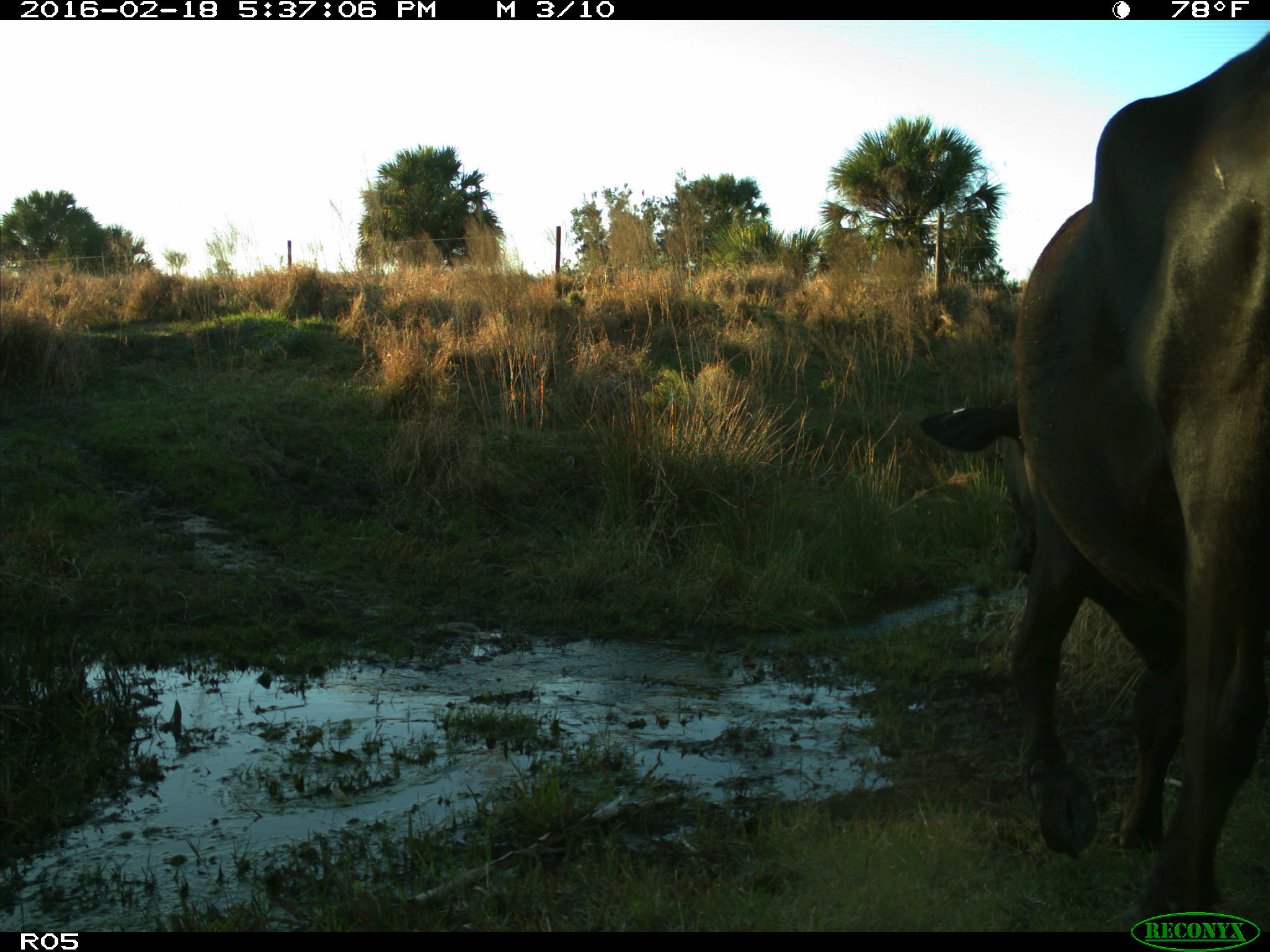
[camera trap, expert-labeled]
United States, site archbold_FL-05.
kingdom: Animalia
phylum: Chordata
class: Mammalia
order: Artiodactyla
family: Bovidae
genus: Bos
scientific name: Bos taurus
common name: domestic cow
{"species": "Bos taurus (domestic cow)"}